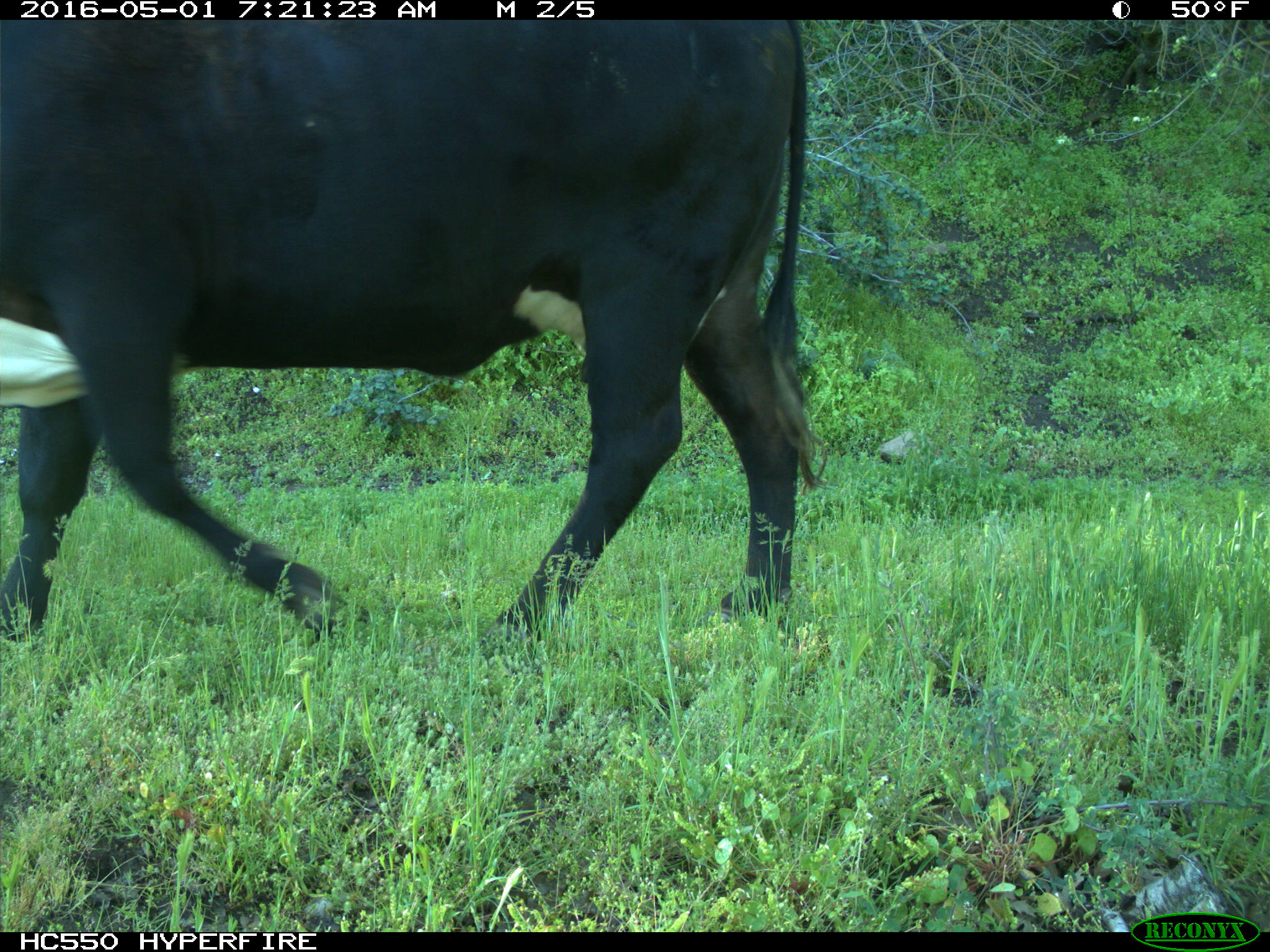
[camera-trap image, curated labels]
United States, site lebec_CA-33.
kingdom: Animalia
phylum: Chordata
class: Mammalia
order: Artiodactyla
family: Bovidae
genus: Bos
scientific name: Bos taurus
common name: domestic cow